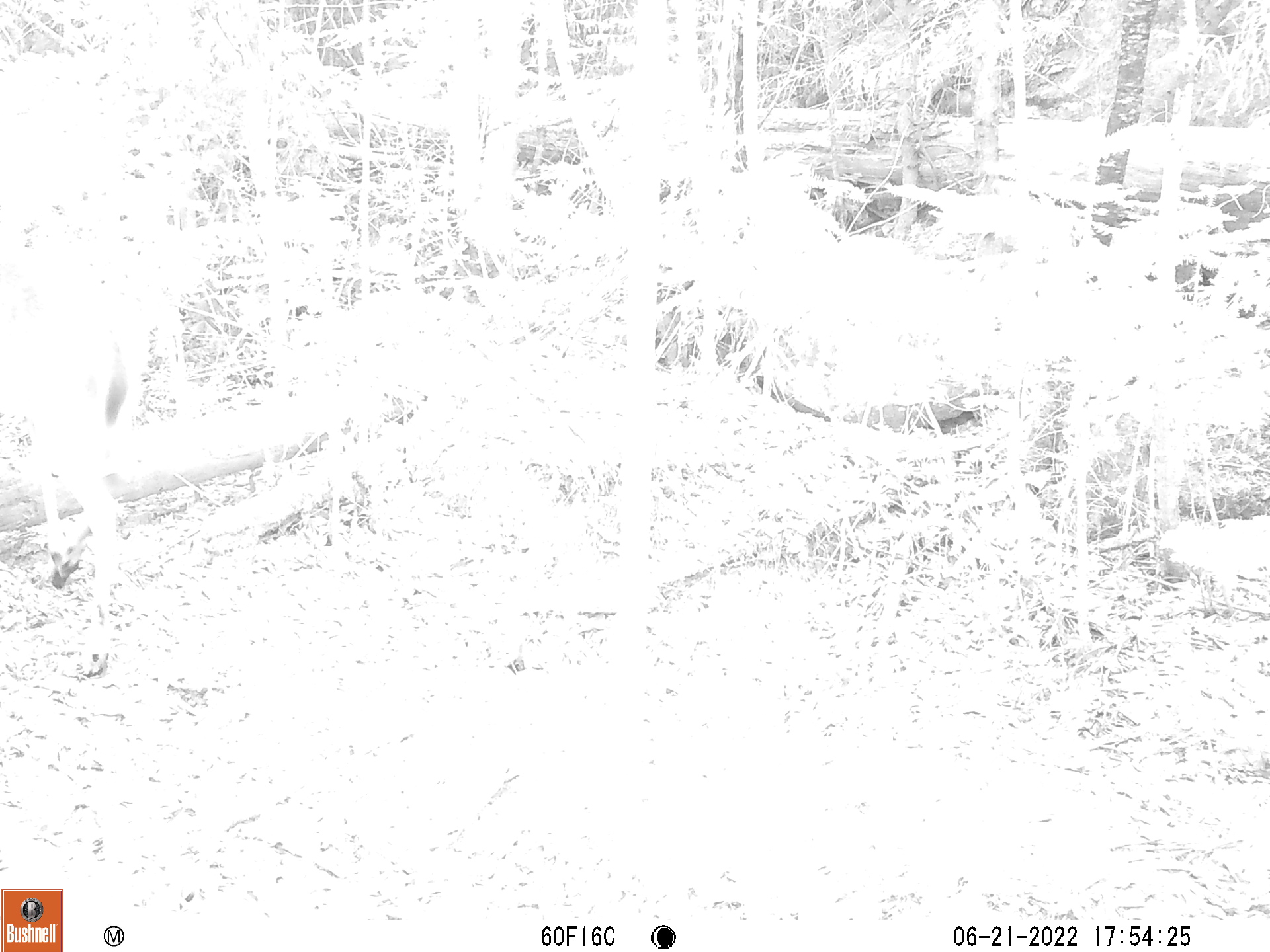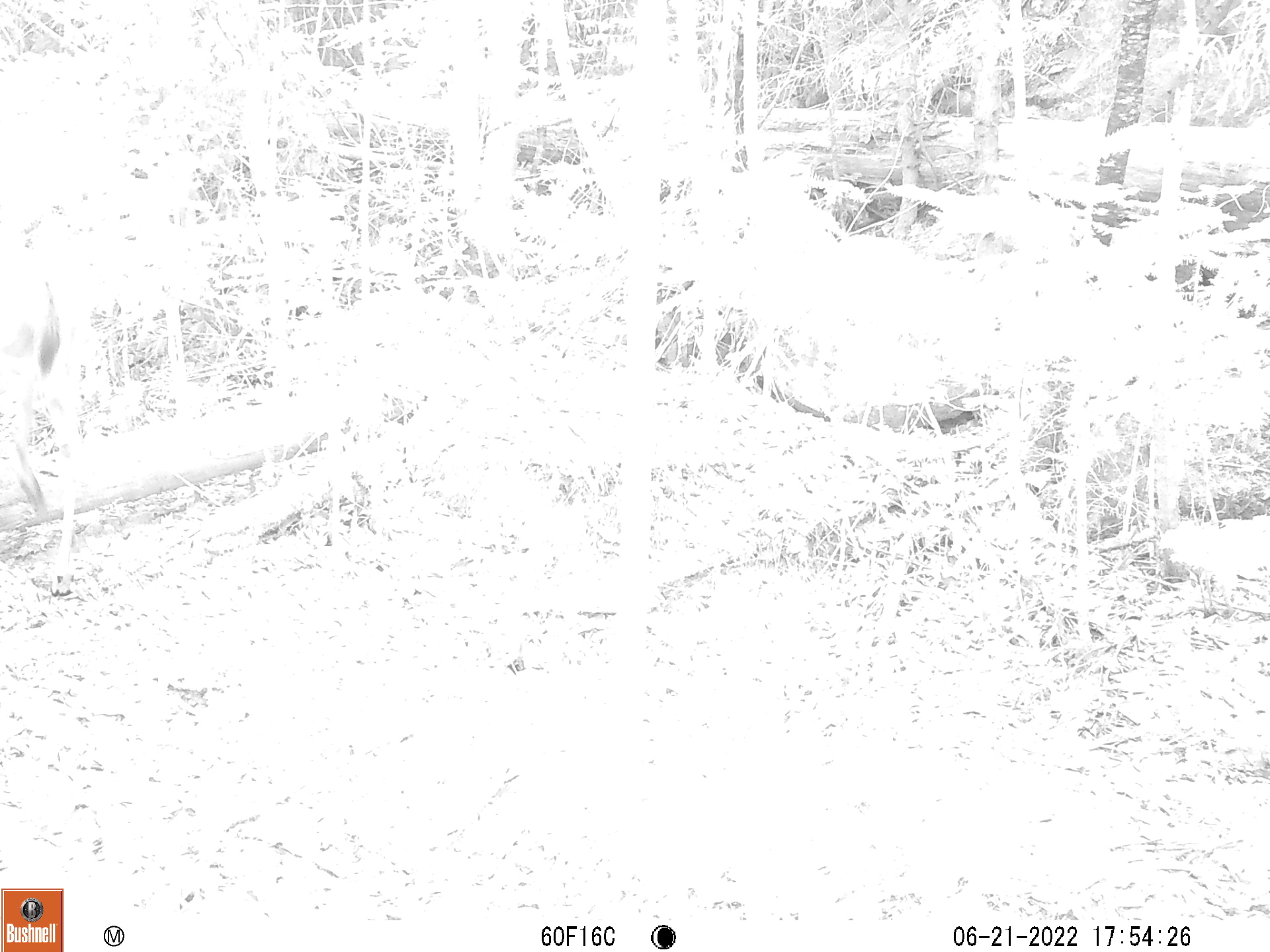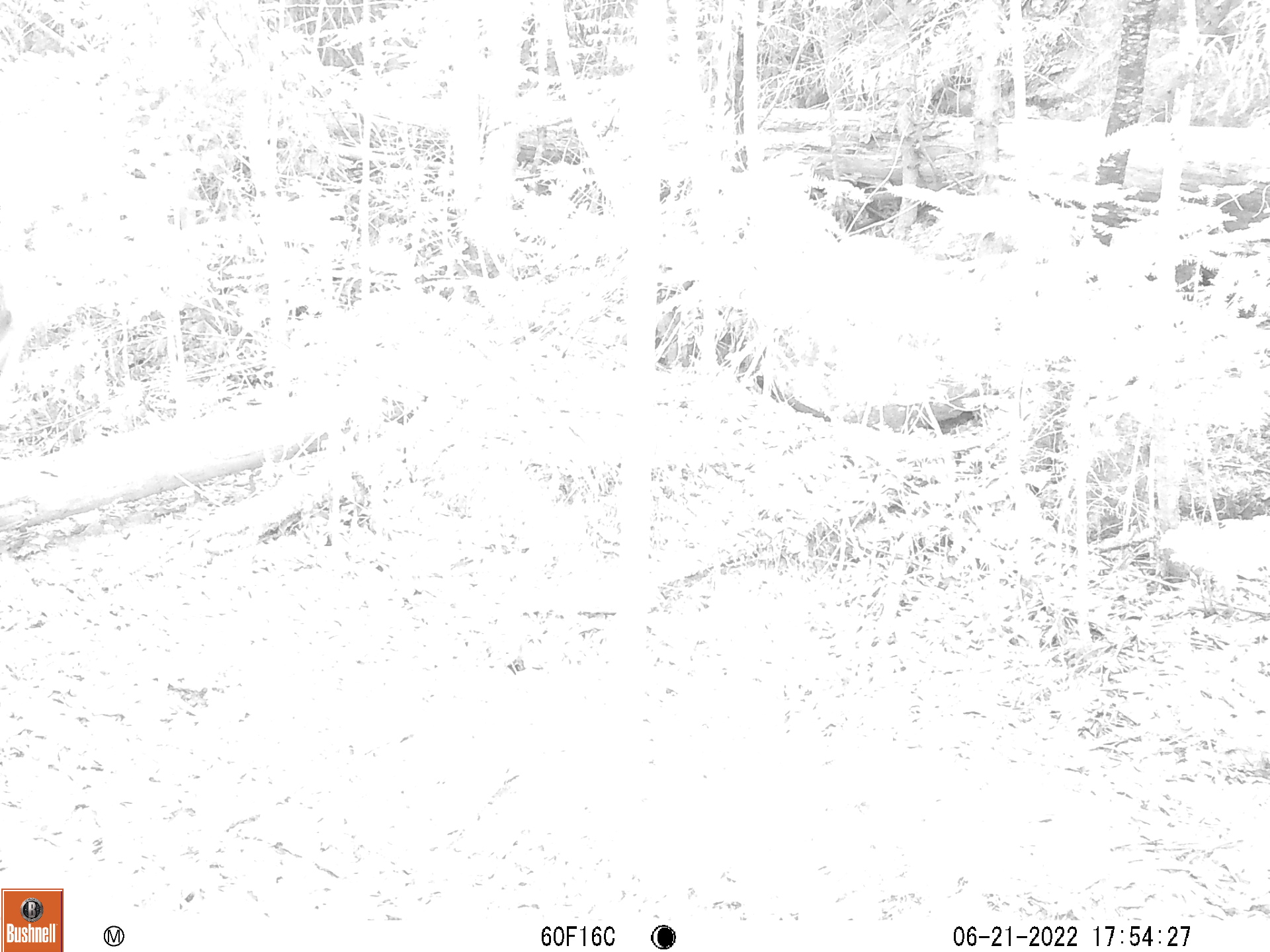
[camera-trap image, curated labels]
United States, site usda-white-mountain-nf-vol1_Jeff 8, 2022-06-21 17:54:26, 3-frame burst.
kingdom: Animalia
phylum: Chordata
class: Mammalia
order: Artiodactyla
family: Cervidae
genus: Odocoileus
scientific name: Odocoileus virginianus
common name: white-tailed deer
White-tailed deer (Odocoileus virginianus).